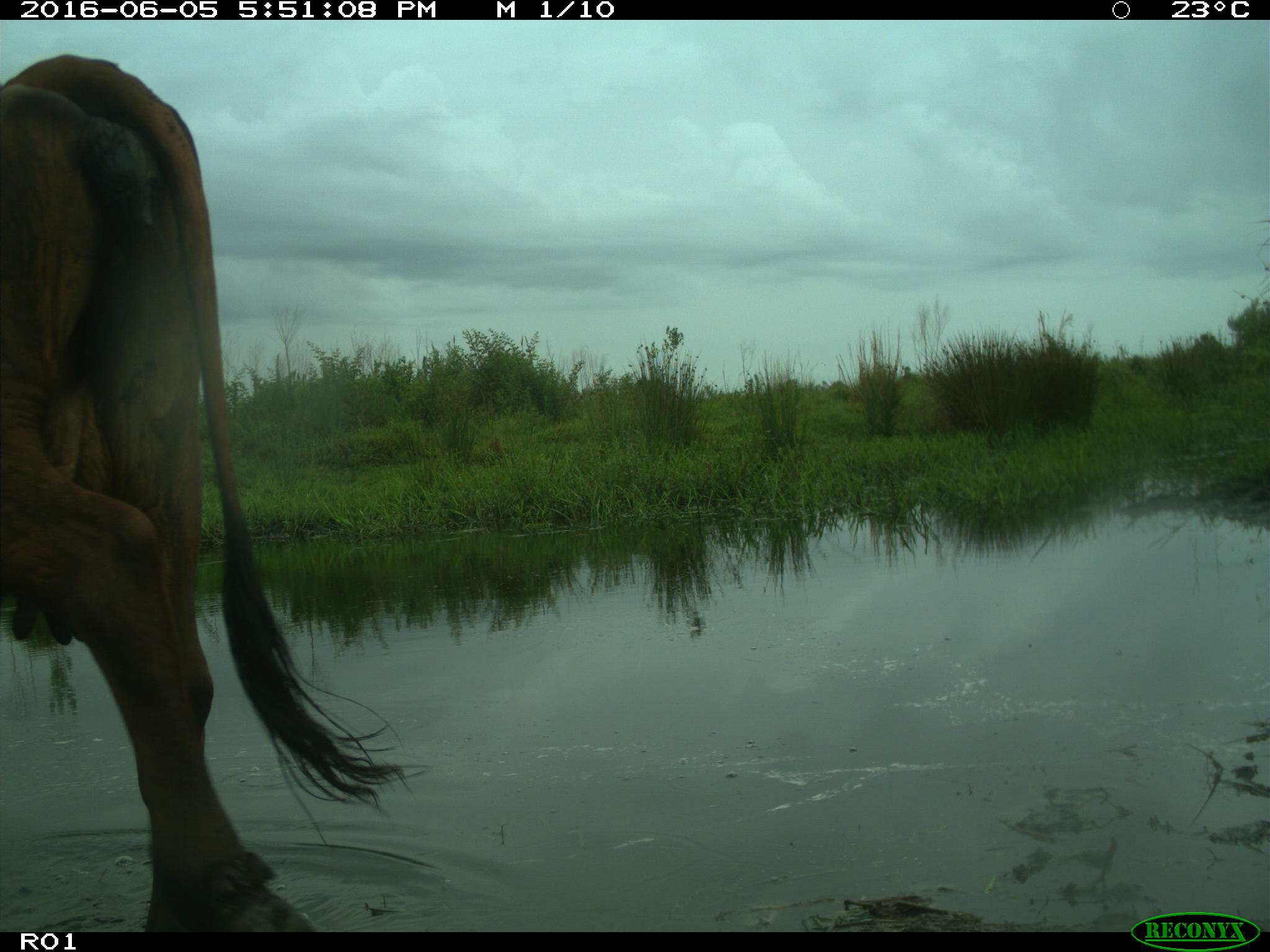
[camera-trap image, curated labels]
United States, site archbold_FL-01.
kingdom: Animalia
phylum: Chordata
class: Mammalia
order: Artiodactyla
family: Bovidae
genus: Bos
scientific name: Bos taurus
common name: domestic cow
Bos taurus (domestic cow).